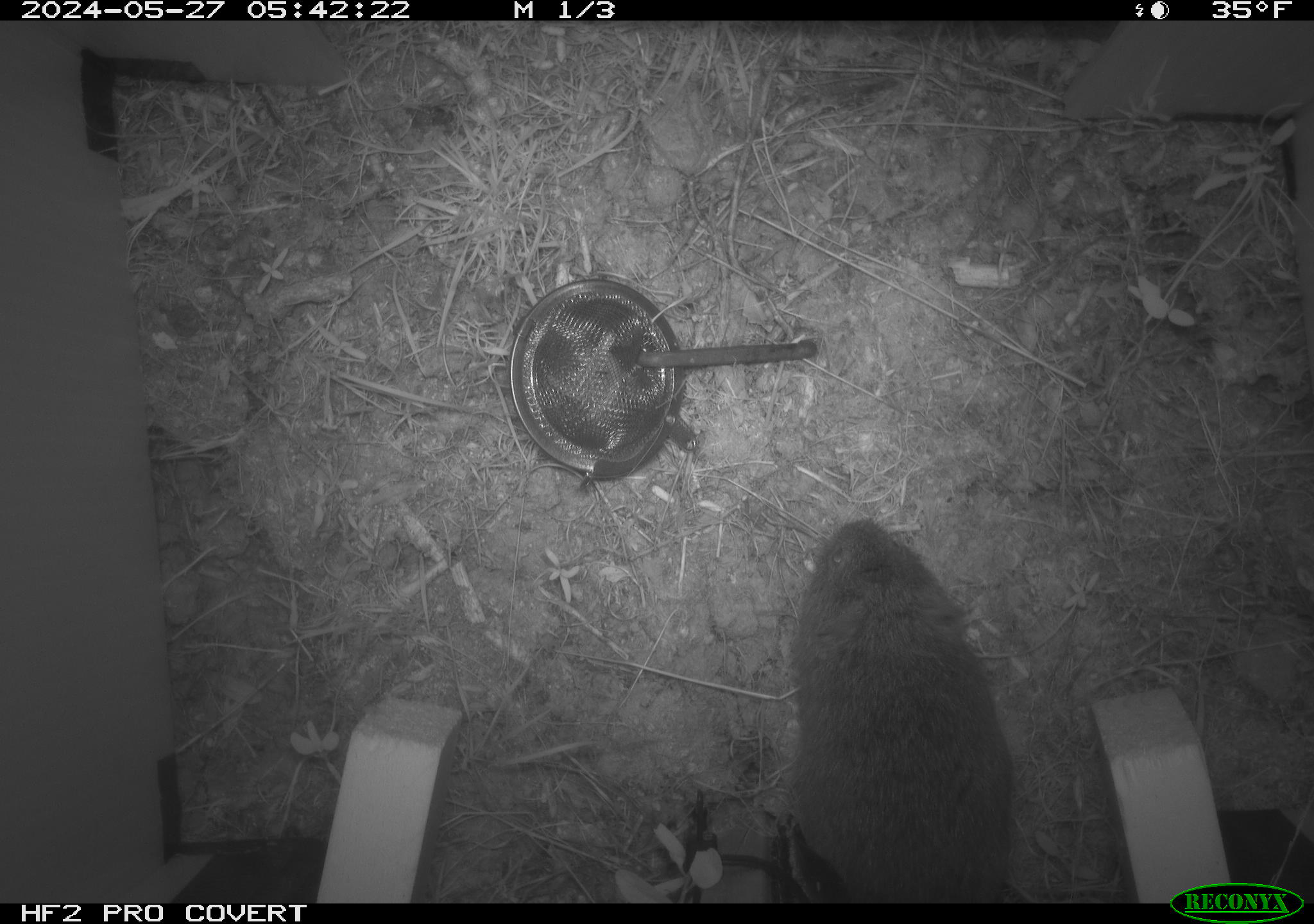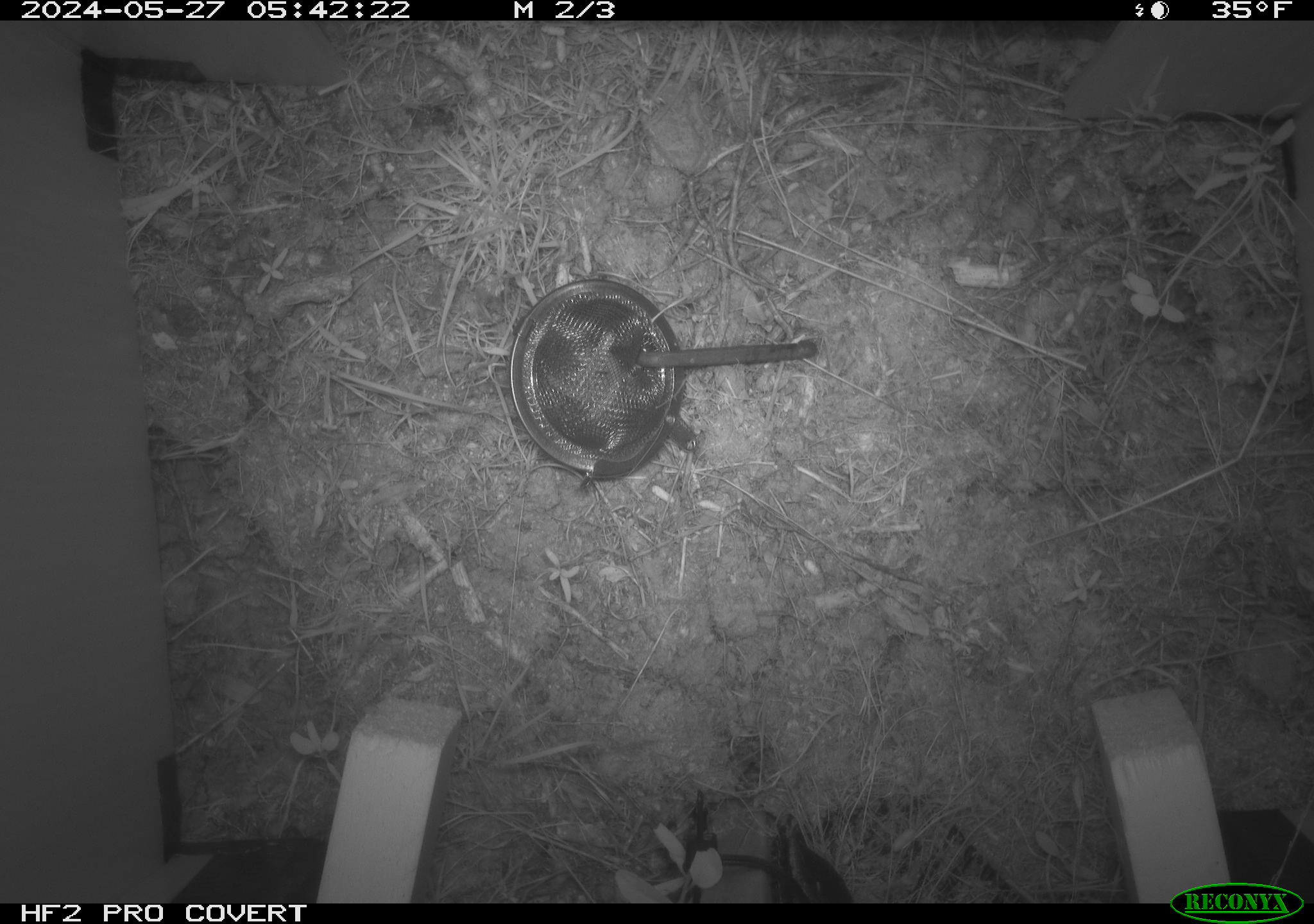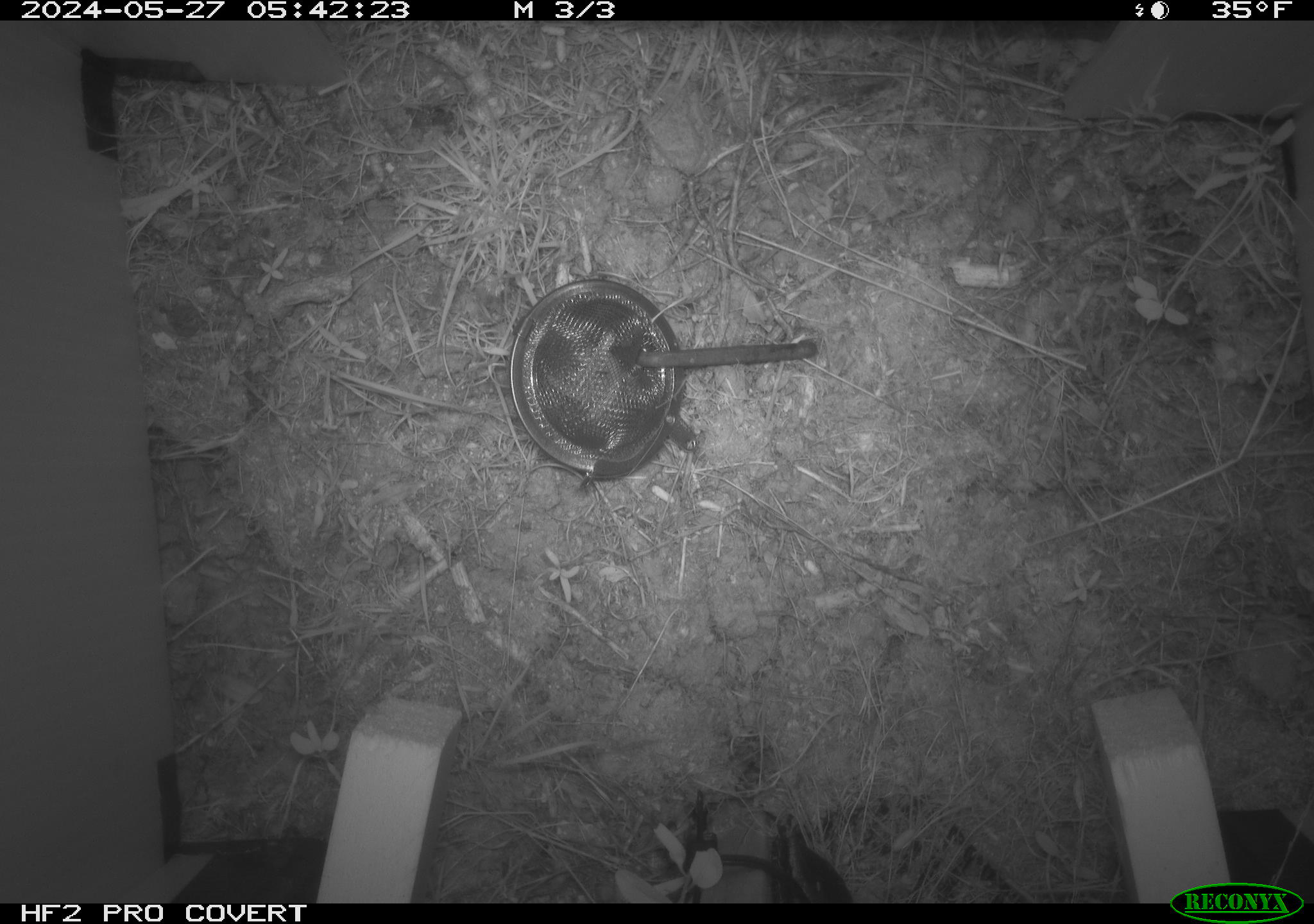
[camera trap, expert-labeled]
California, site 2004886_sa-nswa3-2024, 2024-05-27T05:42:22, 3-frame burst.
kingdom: Animalia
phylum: Chordata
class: Mammalia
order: Rodentia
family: Cricetidae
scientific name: Arvicolinae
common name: voles, lemmings, and muskrats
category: arvicolinae subfamily